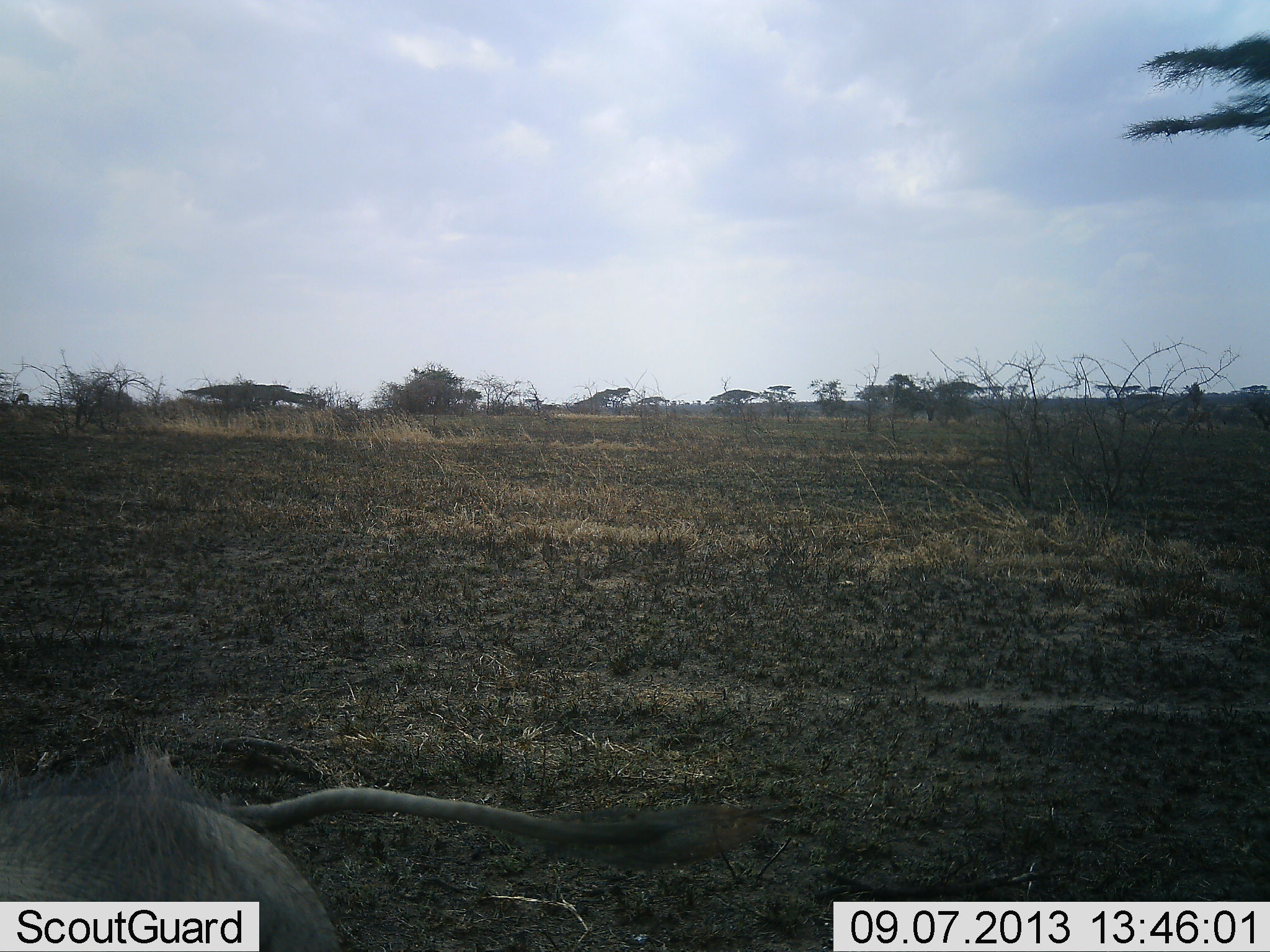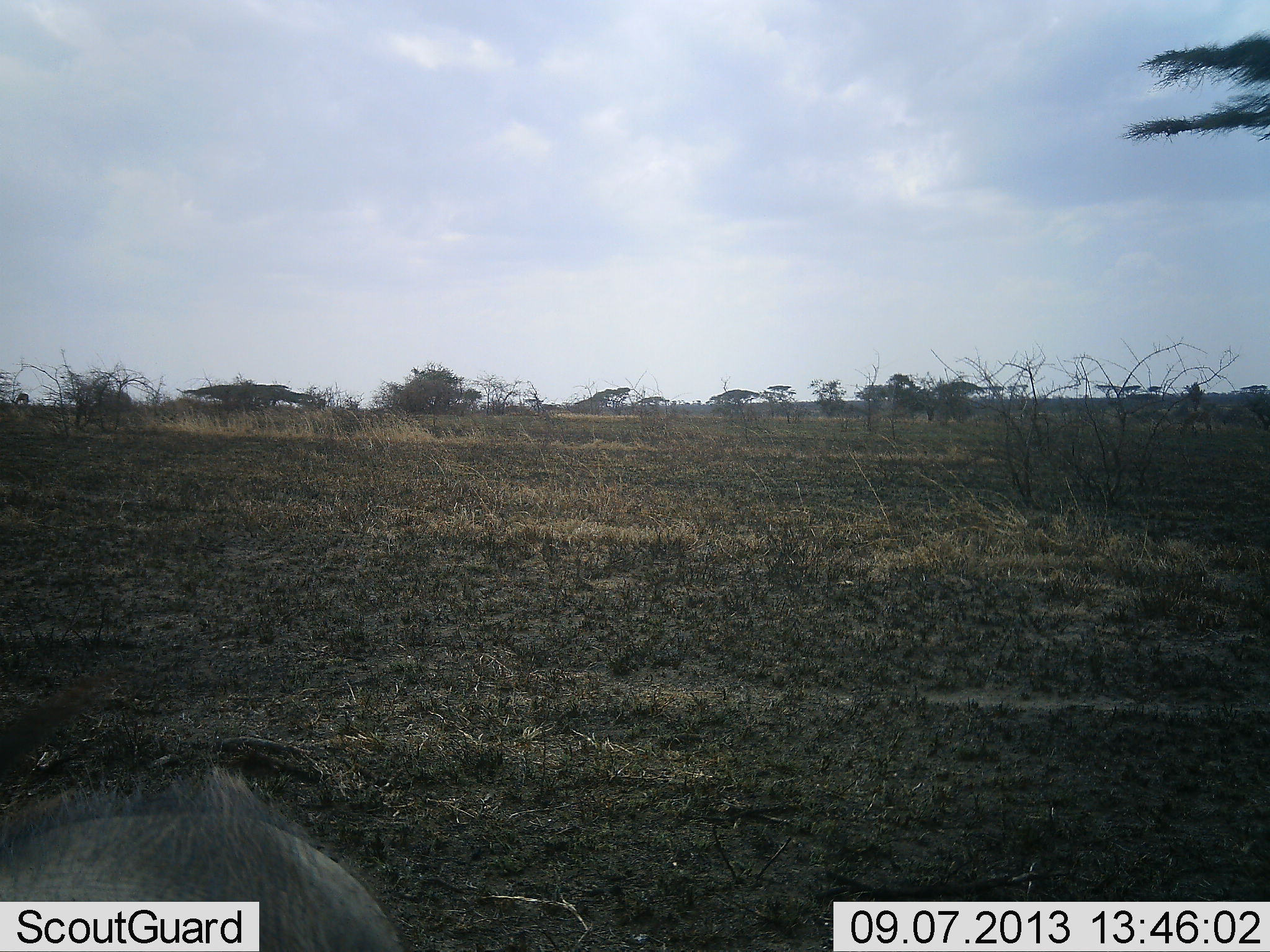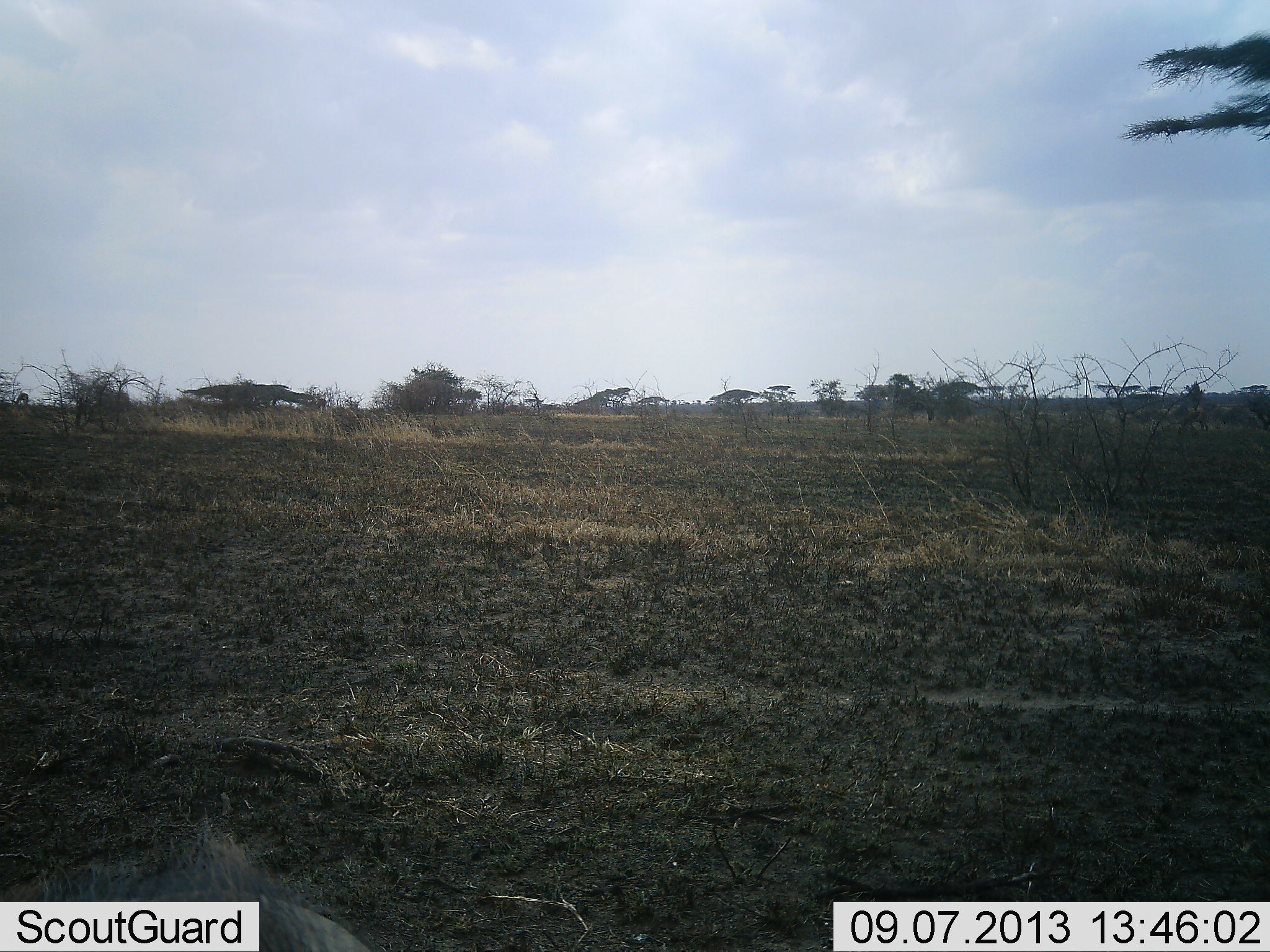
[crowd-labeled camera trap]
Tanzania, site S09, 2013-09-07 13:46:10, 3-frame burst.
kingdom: Animalia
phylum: Chordata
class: Mammalia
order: Artiodactyla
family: Suidae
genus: Phacochoerus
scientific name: Phacochoerus africanus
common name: warthog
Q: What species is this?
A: Warthog (Phacochoerus africanus).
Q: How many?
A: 1.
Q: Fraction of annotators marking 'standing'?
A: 30%.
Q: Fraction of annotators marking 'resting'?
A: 10%.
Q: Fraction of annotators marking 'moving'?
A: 60%.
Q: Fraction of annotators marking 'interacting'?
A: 0%.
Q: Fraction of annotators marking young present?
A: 0%.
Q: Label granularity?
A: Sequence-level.